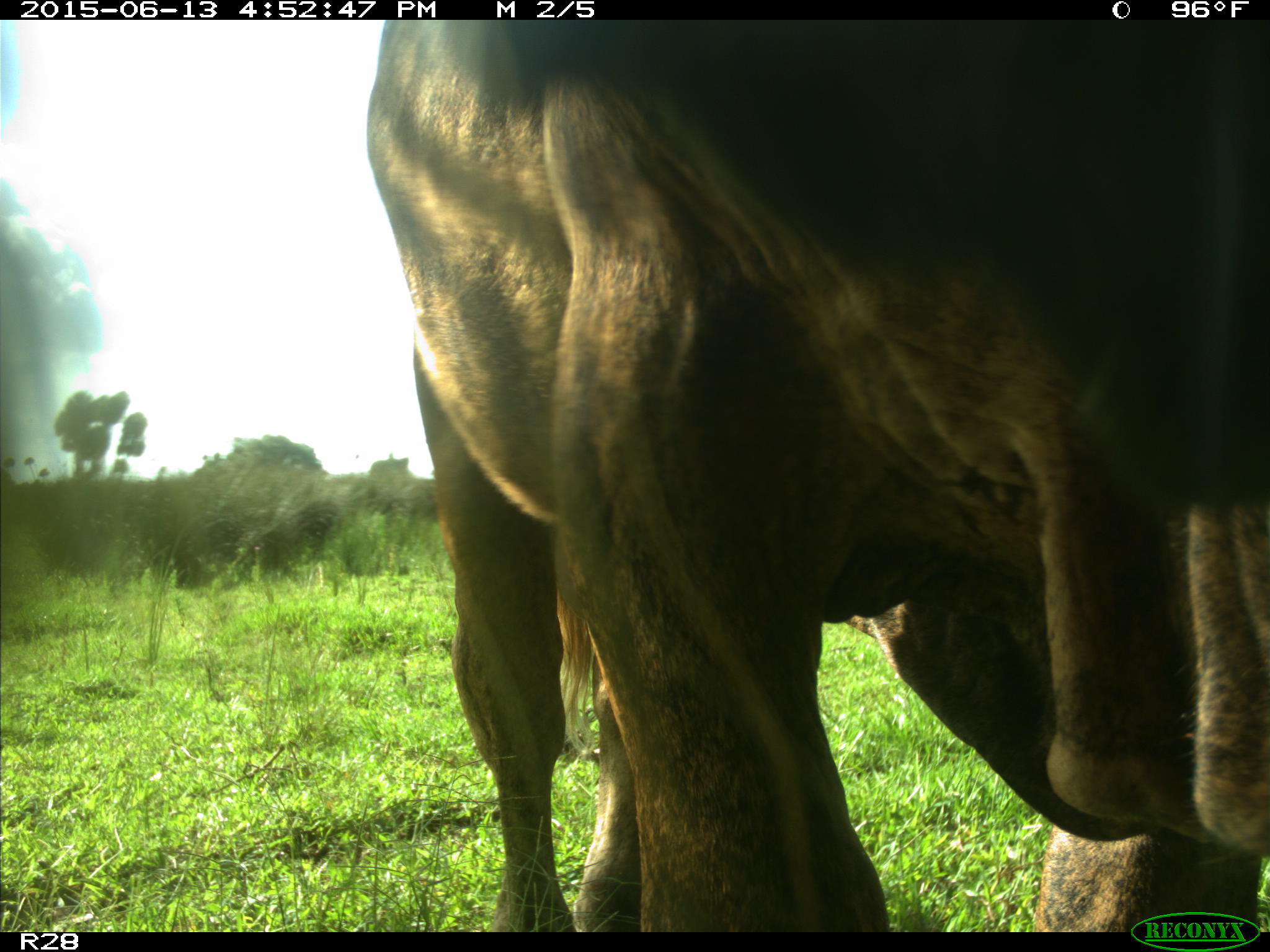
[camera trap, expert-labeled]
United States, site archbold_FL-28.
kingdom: Animalia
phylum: Chordata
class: Mammalia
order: Artiodactyla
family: Bovidae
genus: Bos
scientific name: Bos taurus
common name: domestic cow